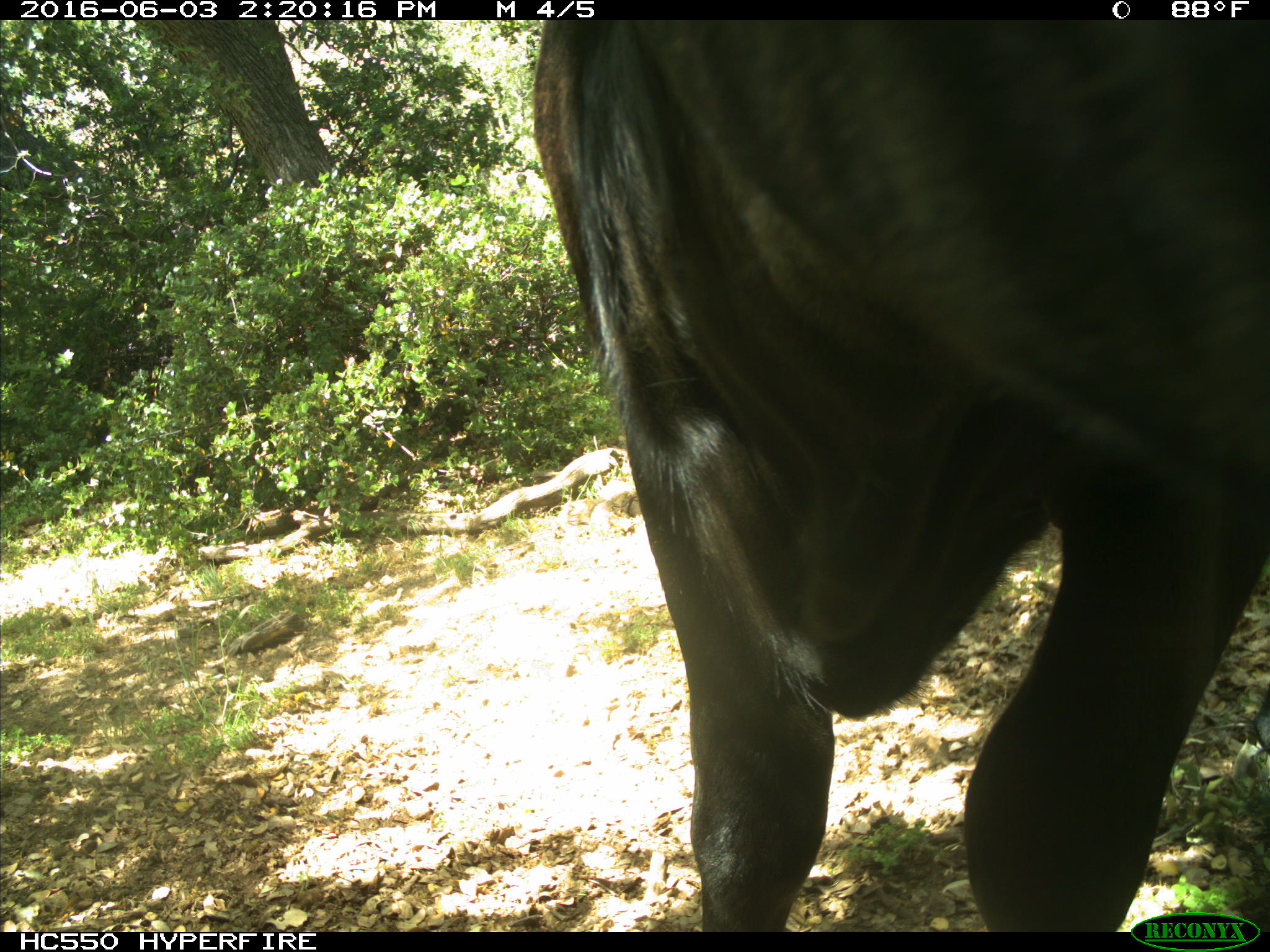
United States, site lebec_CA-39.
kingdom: Animalia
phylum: Chordata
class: Mammalia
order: Artiodactyla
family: Bovidae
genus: Bos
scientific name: Bos taurus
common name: domestic cow